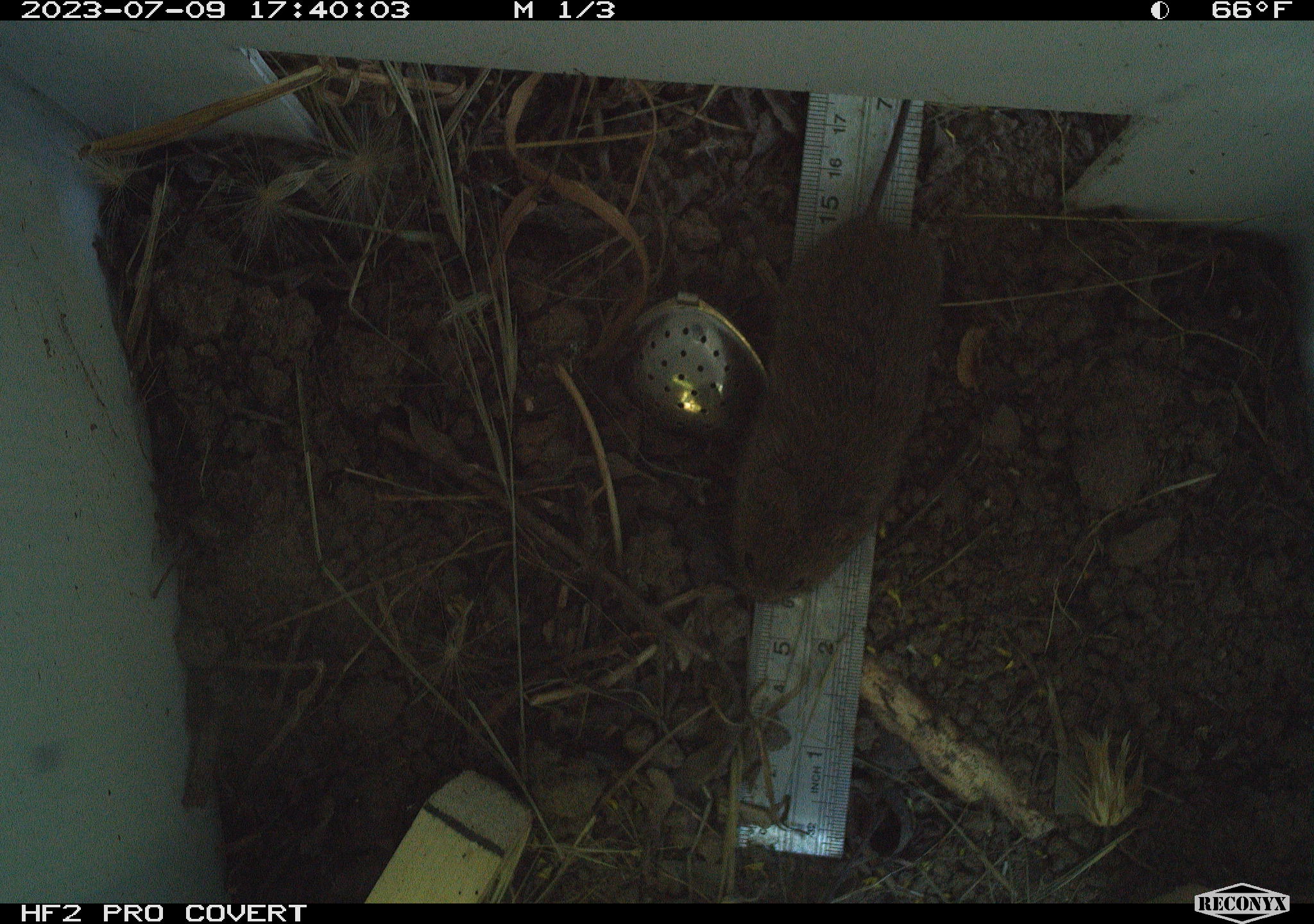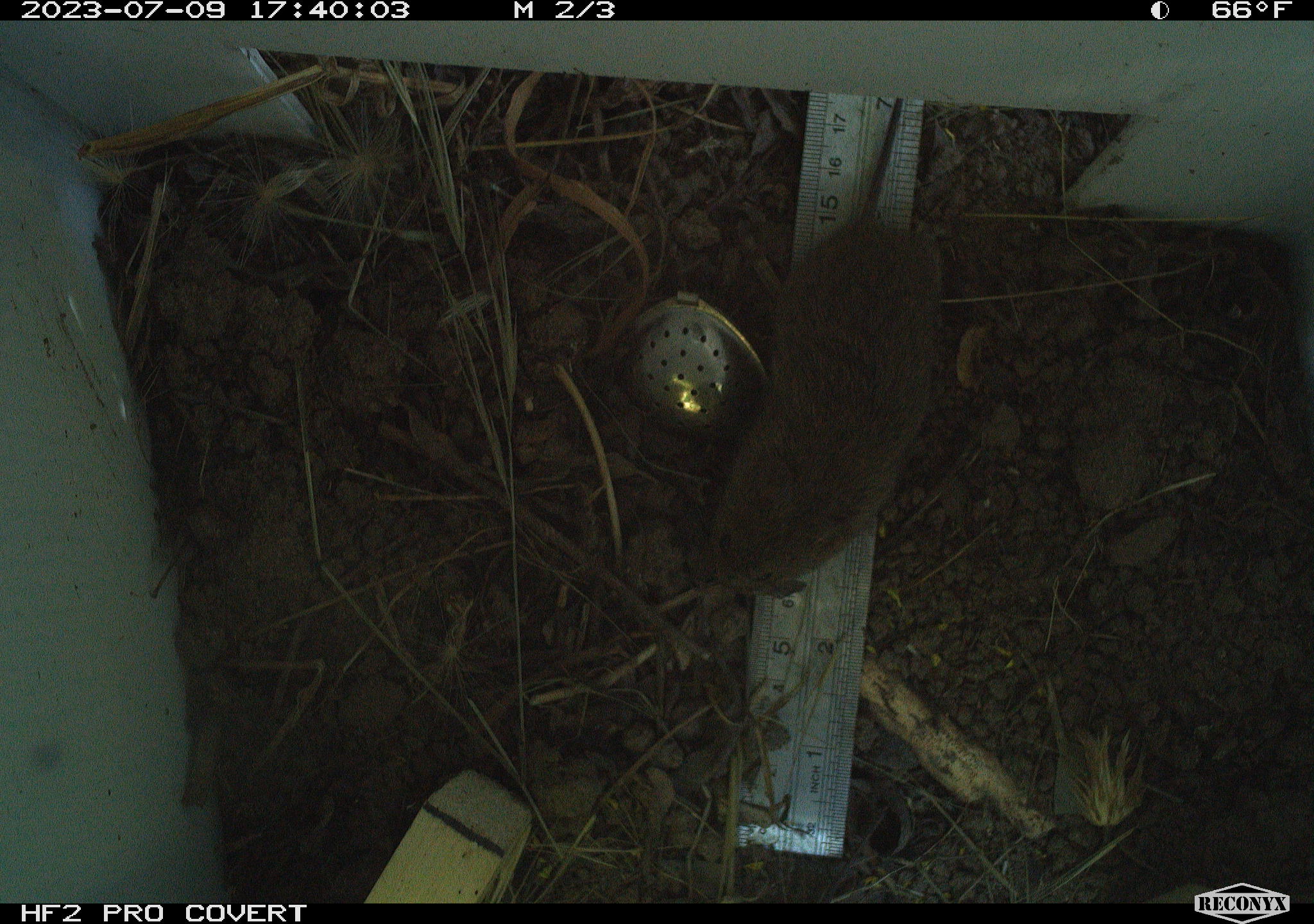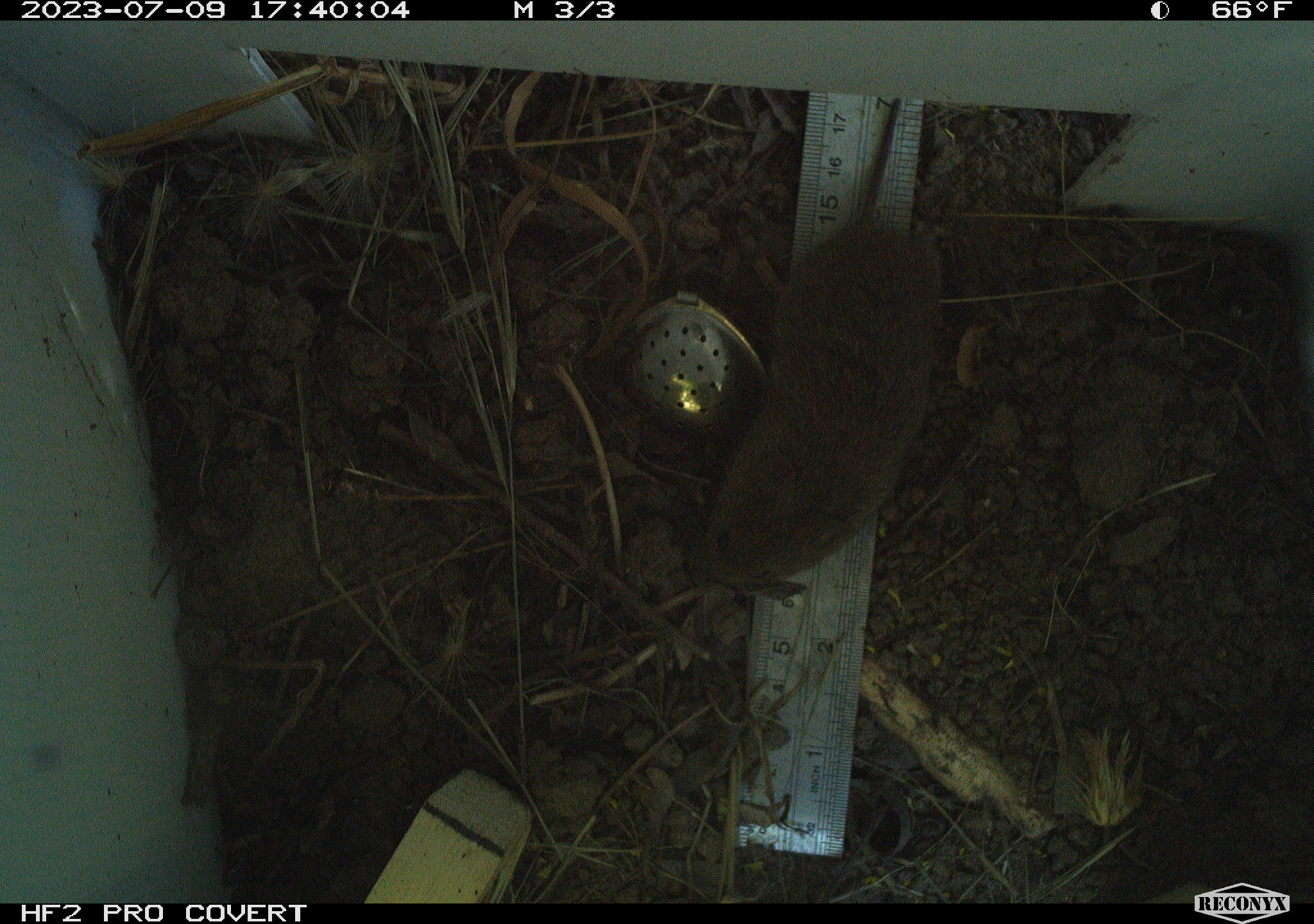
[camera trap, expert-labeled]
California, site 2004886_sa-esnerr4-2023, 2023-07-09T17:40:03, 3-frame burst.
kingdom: Animalia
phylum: Chordata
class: Mammalia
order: Rodentia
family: Cricetidae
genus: Microtus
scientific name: Microtus californicus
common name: california vole